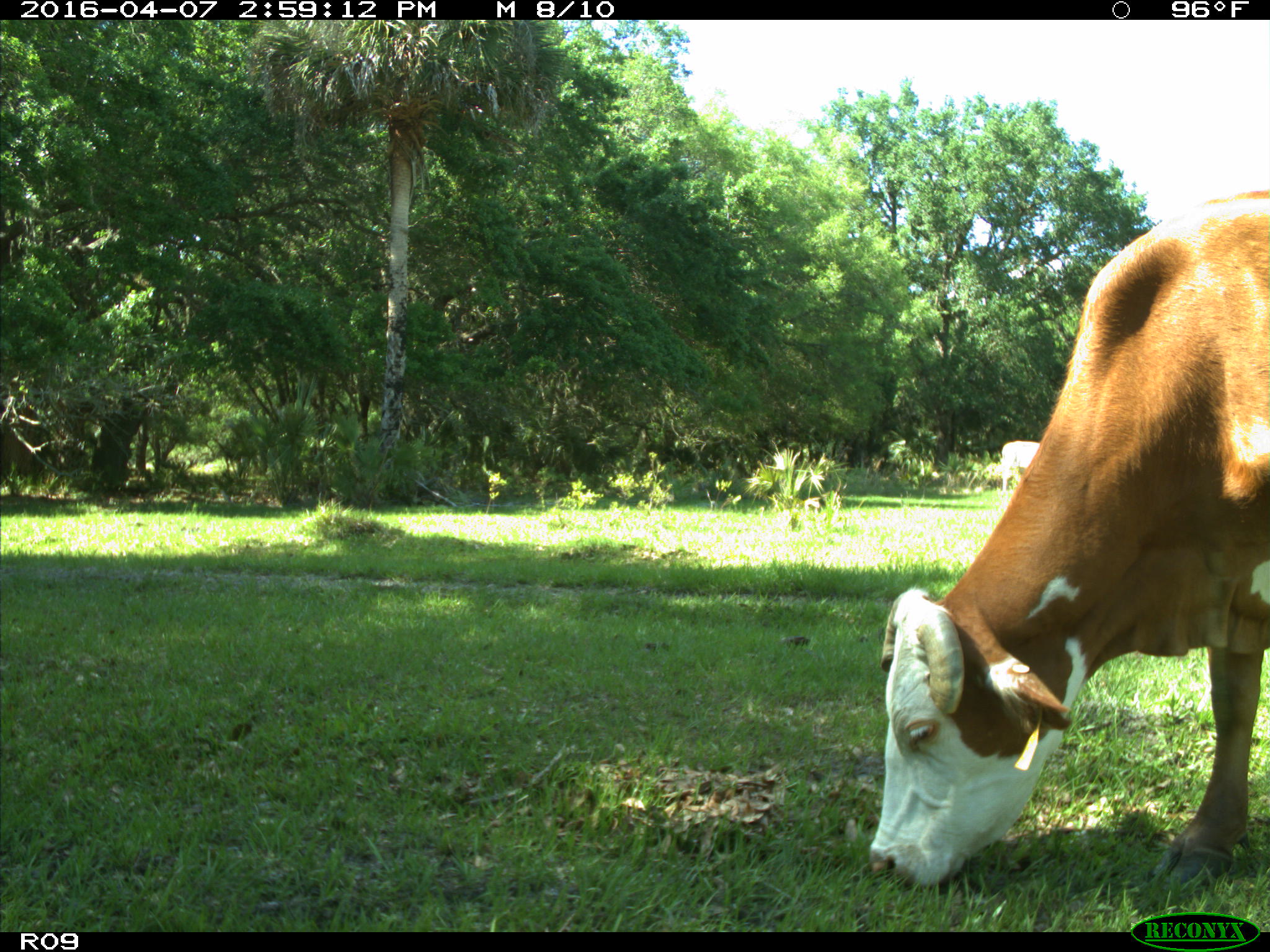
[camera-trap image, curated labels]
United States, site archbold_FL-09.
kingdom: Animalia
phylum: Chordata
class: Mammalia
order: Artiodactyla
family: Bovidae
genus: Bos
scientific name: Bos taurus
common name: domestic cow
Bos taurus (domestic cow).